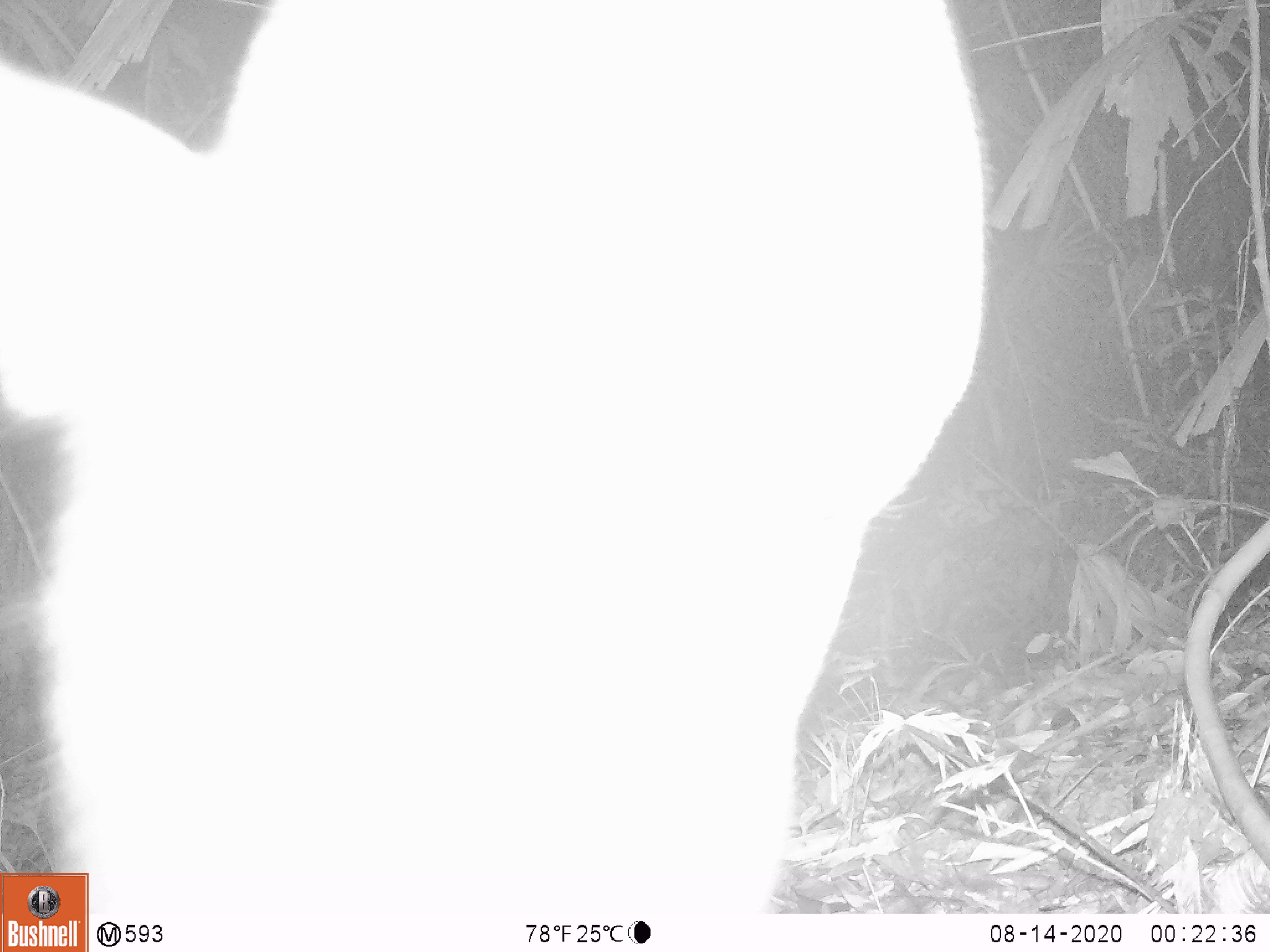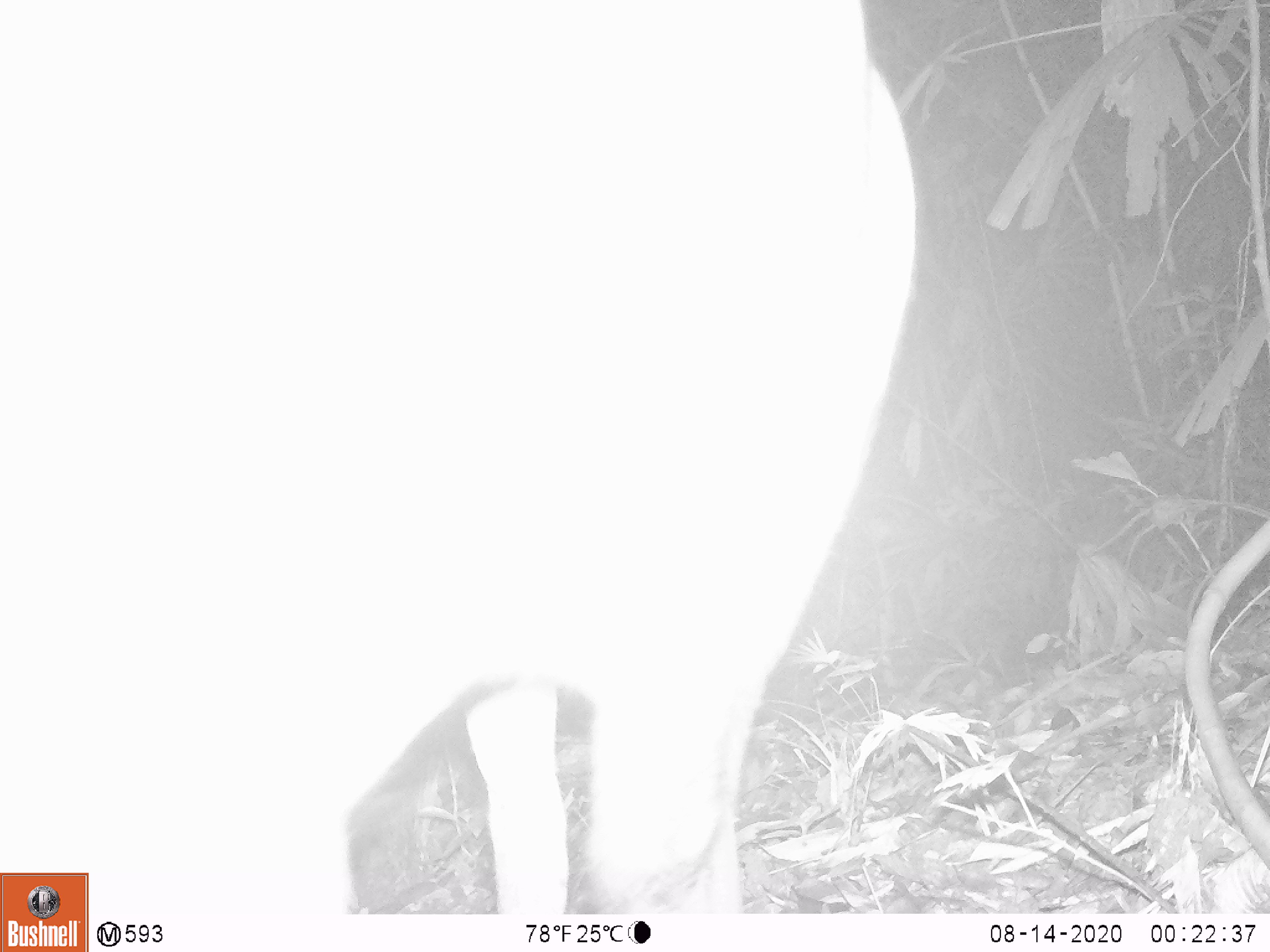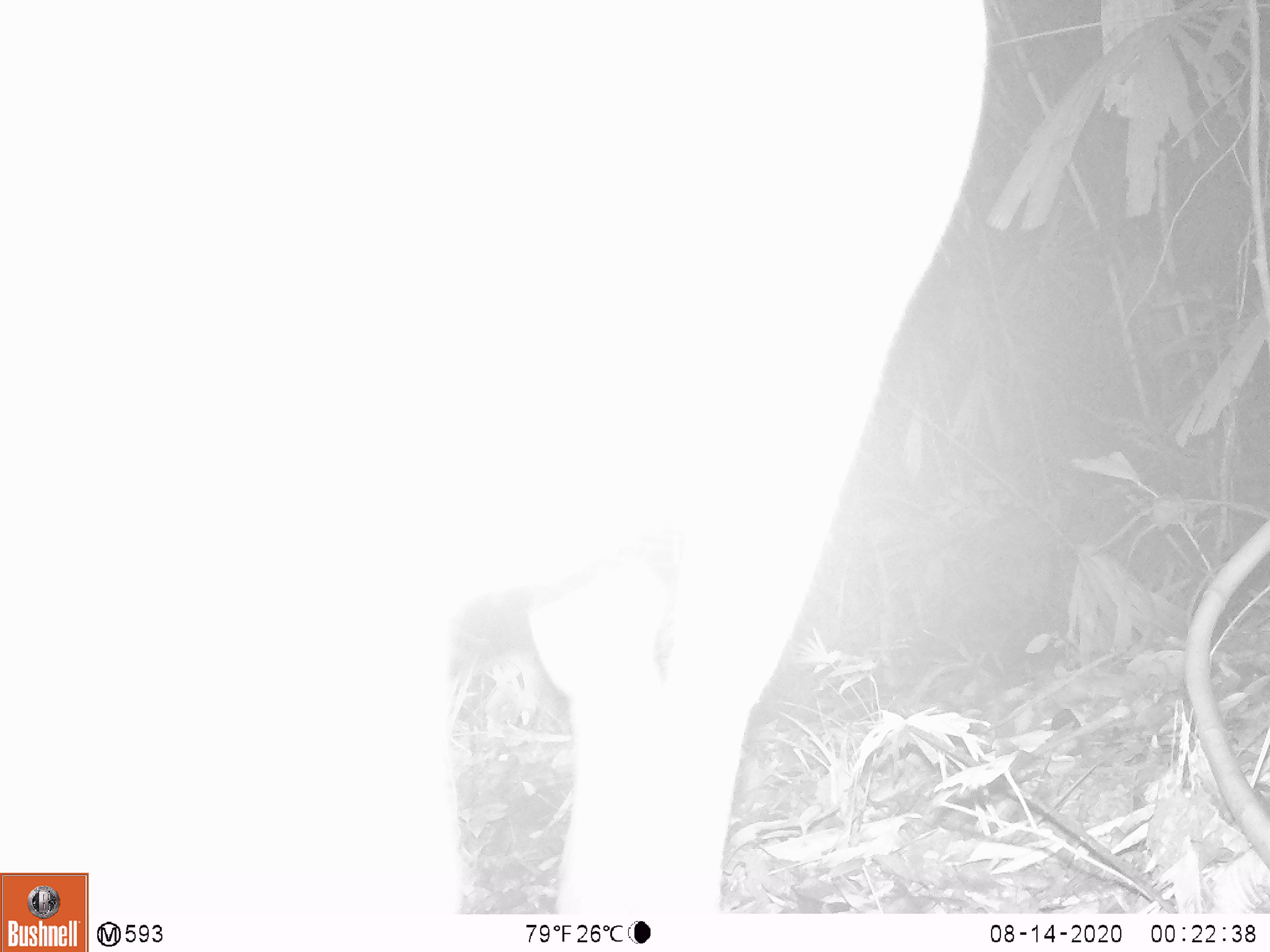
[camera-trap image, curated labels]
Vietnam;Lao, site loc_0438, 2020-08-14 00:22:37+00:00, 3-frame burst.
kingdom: Animalia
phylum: Chordata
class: Mammalia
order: Artiodactyla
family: Suidae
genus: Sus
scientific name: Sus scrofa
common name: eurasian wild pig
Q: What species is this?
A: Eurasian wild pig (Sus scrofa).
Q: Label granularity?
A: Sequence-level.